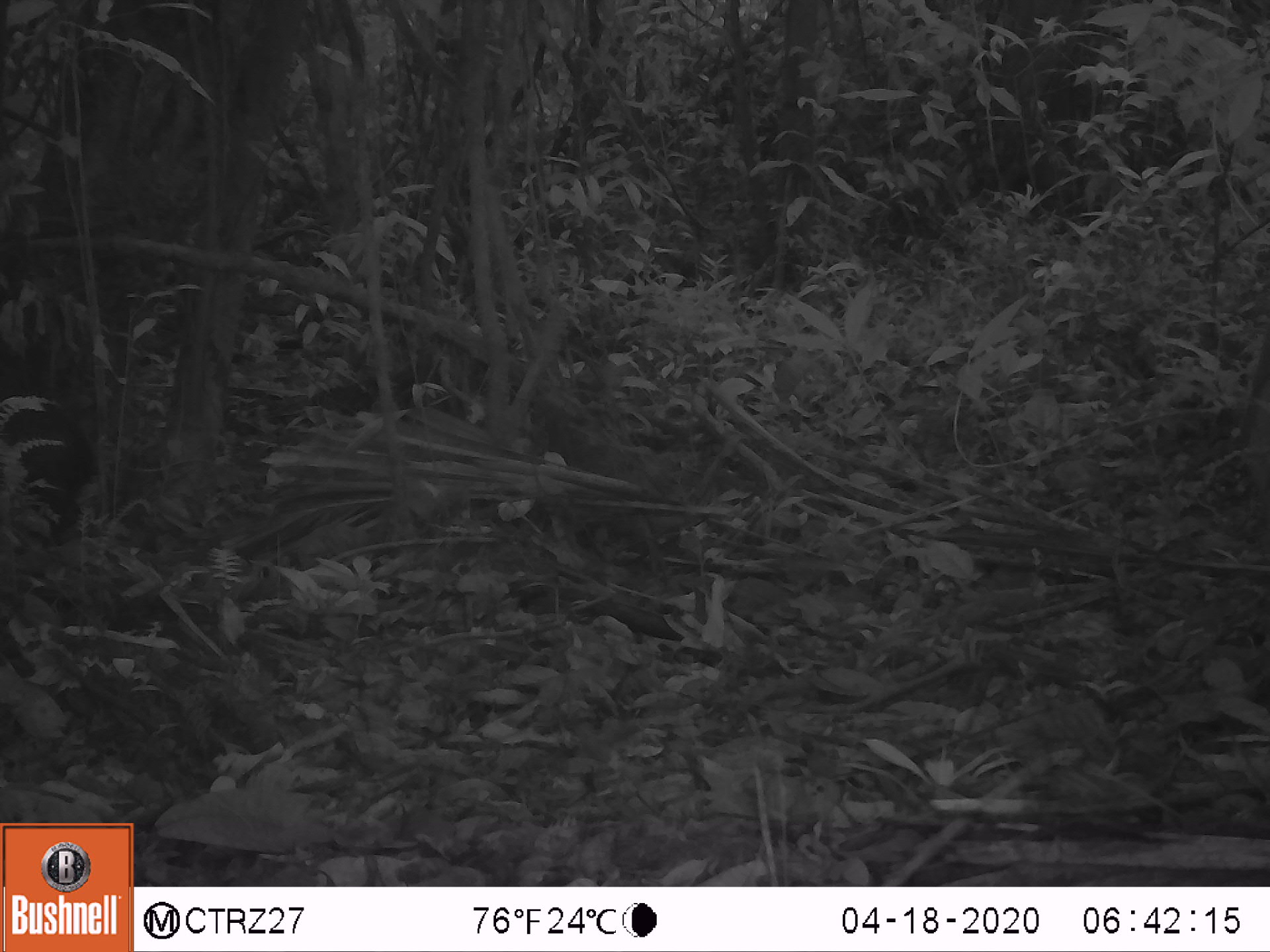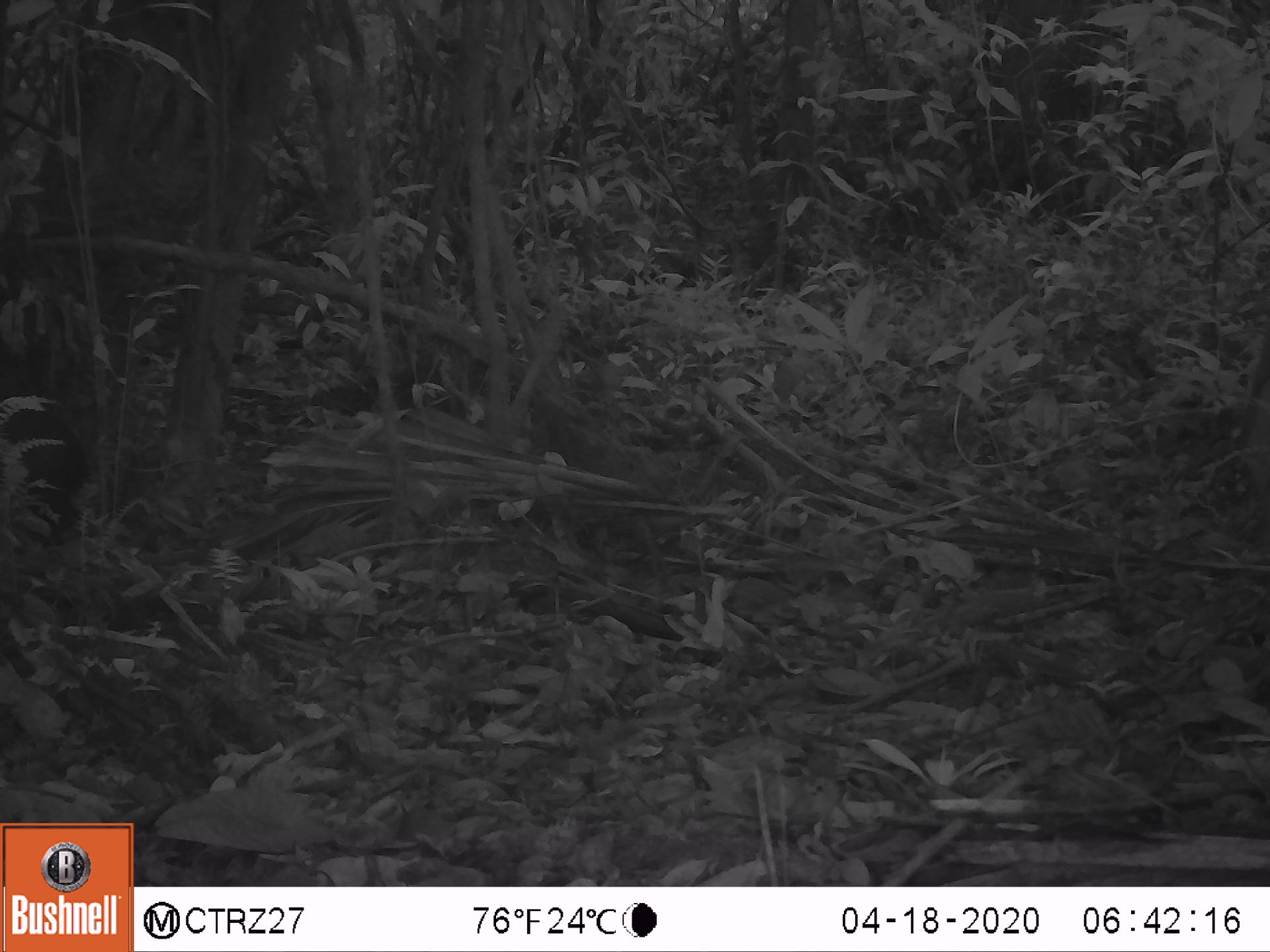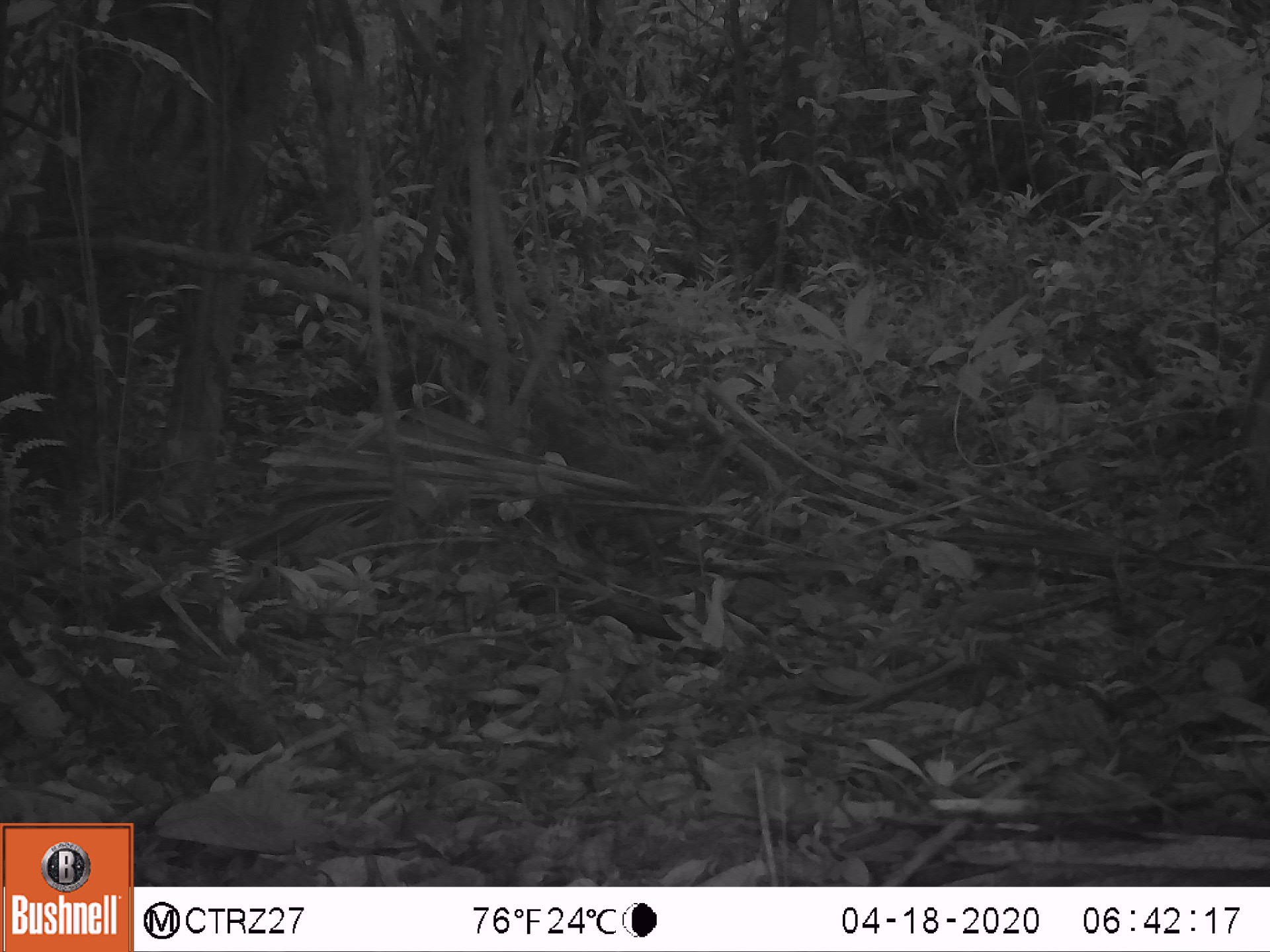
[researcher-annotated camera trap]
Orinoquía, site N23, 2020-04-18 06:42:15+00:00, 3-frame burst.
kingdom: Animalia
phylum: Chordata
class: Mammalia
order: Rodentia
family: Dasyproctidae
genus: Dasyprocta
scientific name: Dasyprocta fuliginosa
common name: black agouti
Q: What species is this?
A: Black agouti (Dasyprocta fuliginosa).